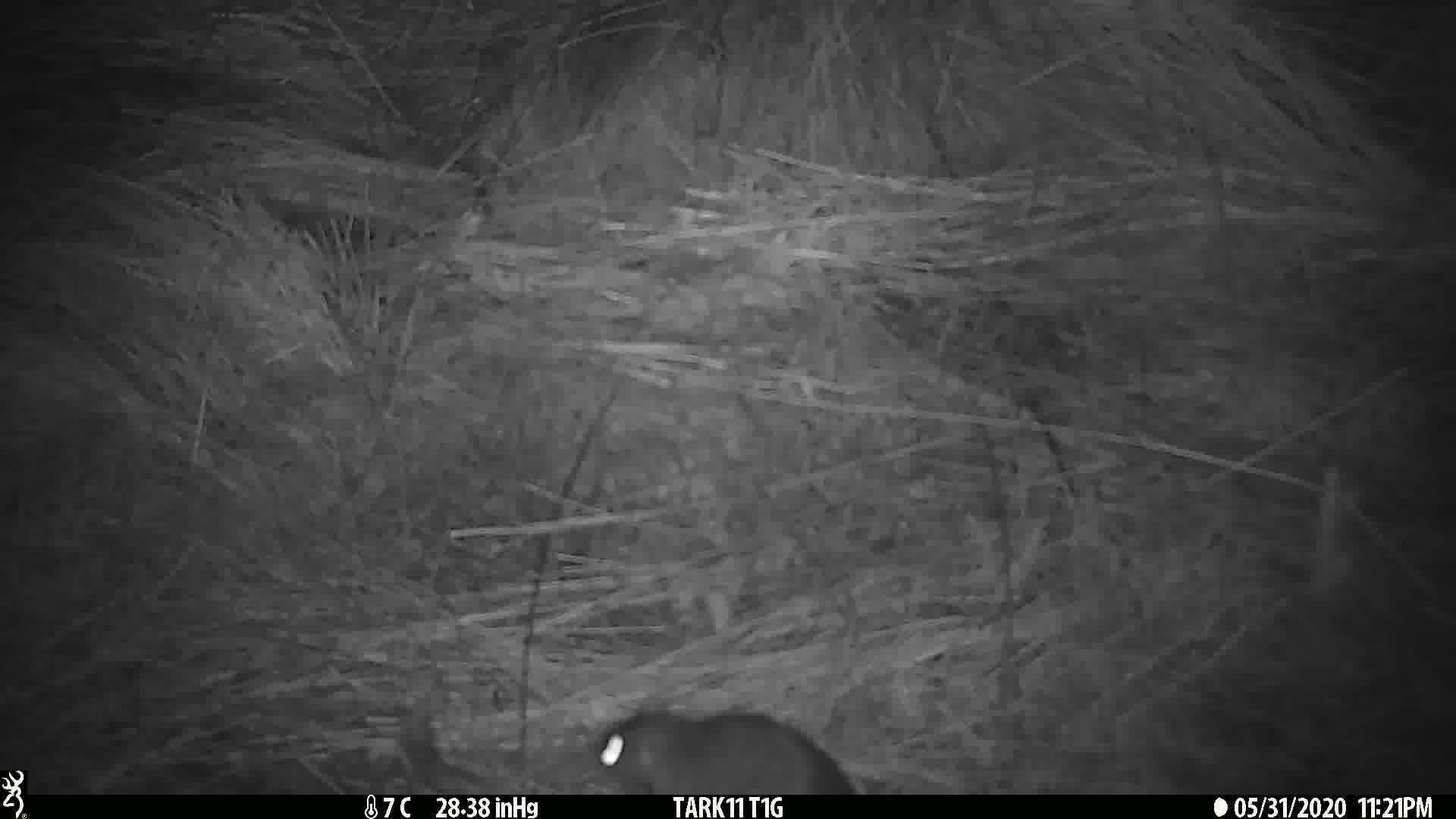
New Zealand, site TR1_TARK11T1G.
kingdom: Animalia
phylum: Chordata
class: Mammalia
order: Rodentia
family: Muridae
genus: Rattus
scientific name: Rattus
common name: rat